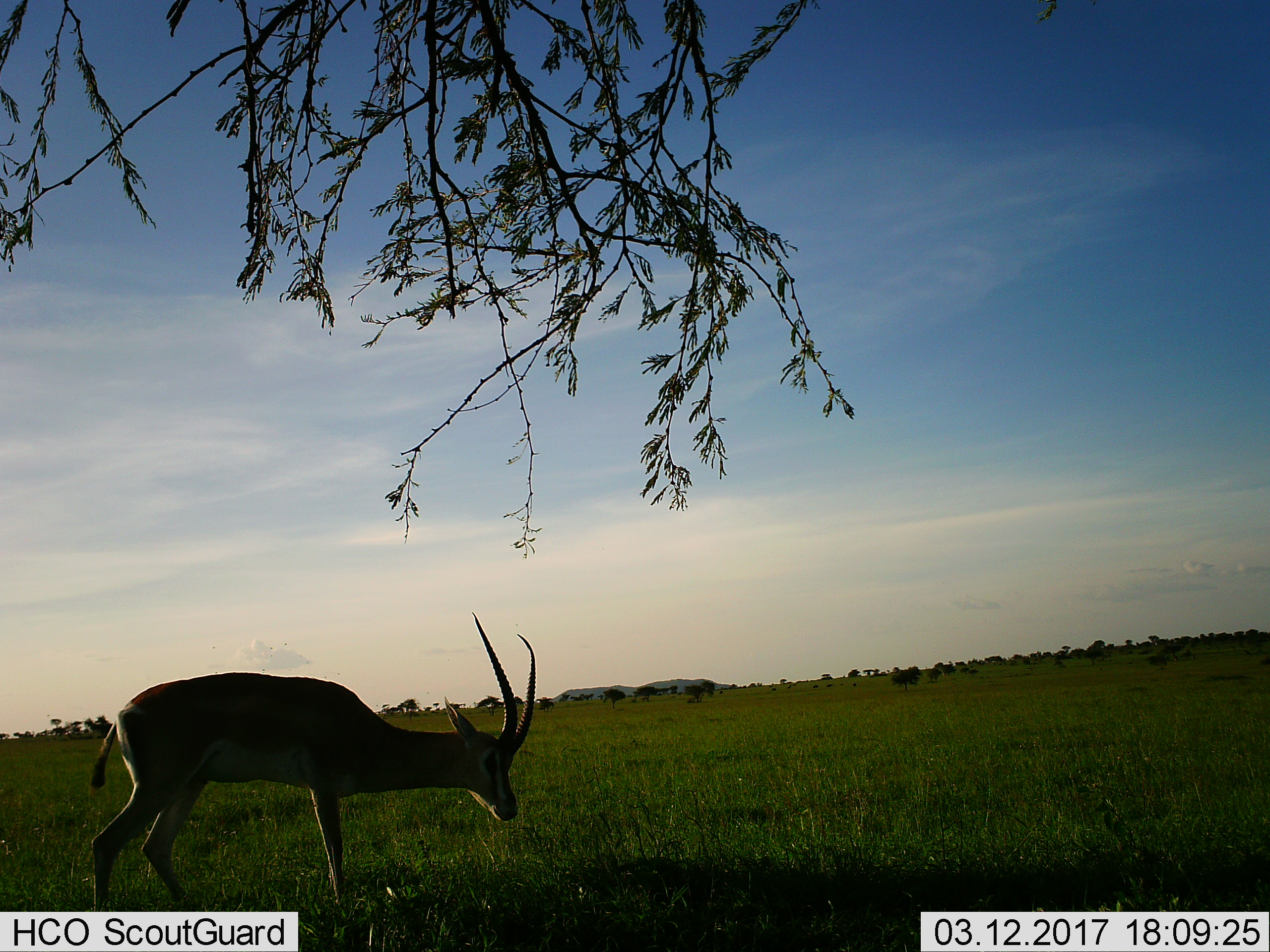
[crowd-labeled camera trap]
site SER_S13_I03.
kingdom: Animalia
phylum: Chordata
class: Mammalia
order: Artiodactyla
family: Bovidae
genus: Nanger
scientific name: Nanger granti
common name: grant's gazelle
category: gazellegrants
Gazellegrants (grant's gazelle) (Nanger granti), count 1. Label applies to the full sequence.